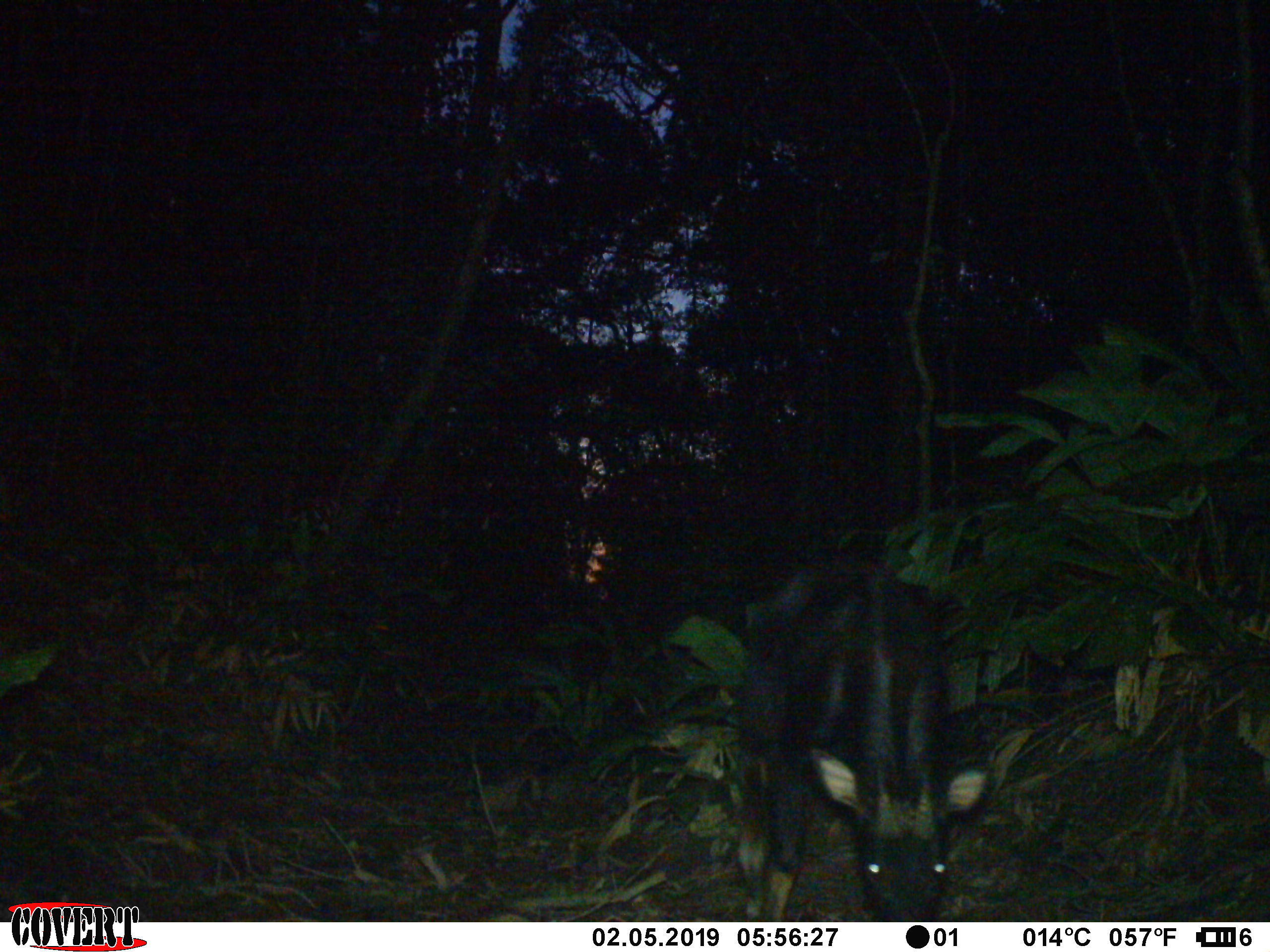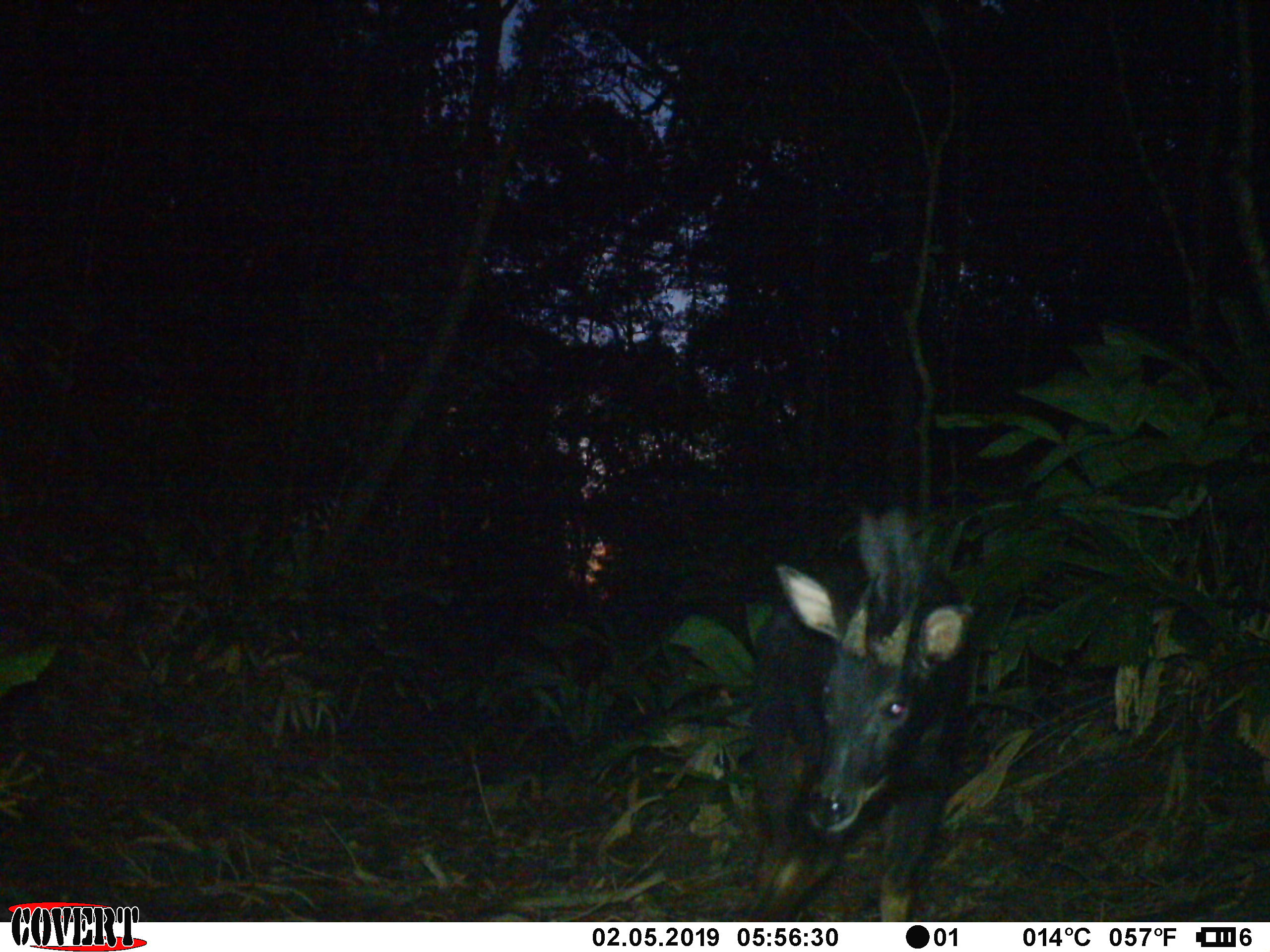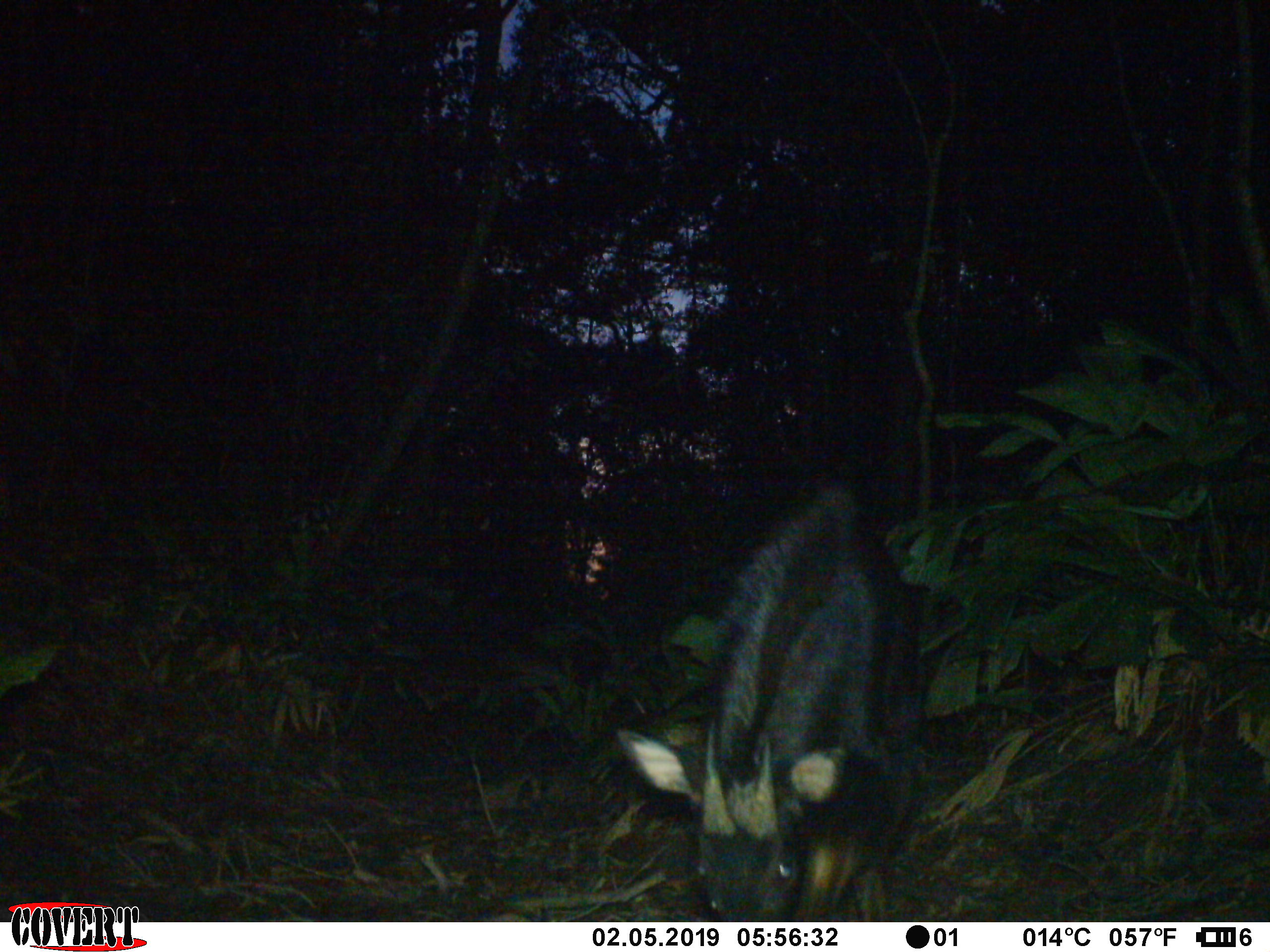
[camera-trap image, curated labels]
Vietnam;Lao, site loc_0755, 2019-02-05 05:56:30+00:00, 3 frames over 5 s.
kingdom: Animalia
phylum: Chordata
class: Mammalia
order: Artiodactyla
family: Bovidae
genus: Capricornis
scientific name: Capricornis sumatraensis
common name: chinese serow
Chinese serow (Capricornis sumatraensis). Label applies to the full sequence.